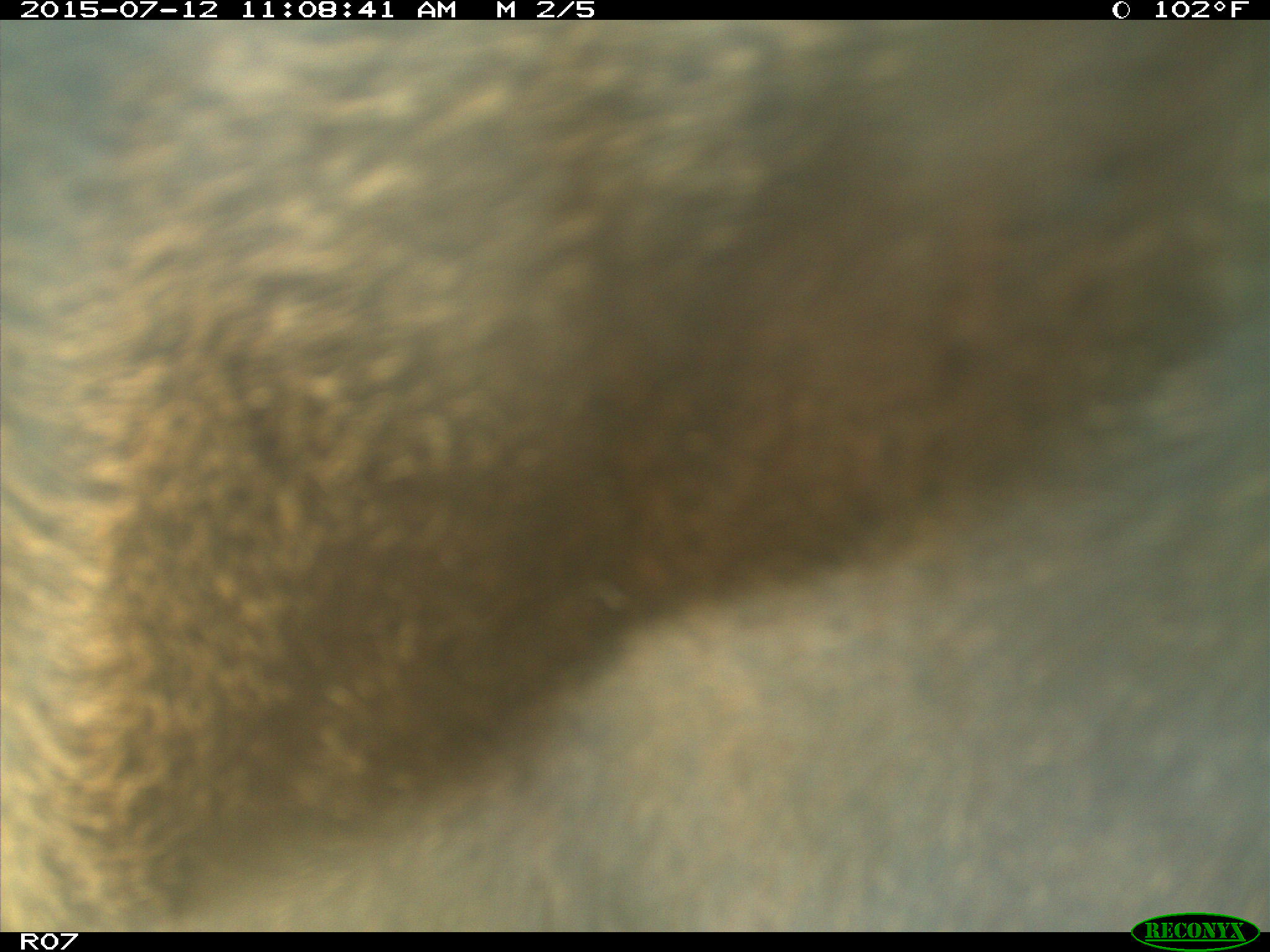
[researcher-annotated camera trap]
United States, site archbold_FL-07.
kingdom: Animalia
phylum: Chordata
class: Mammalia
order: Artiodactyla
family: Bovidae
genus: Bos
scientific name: Bos taurus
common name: domestic cow